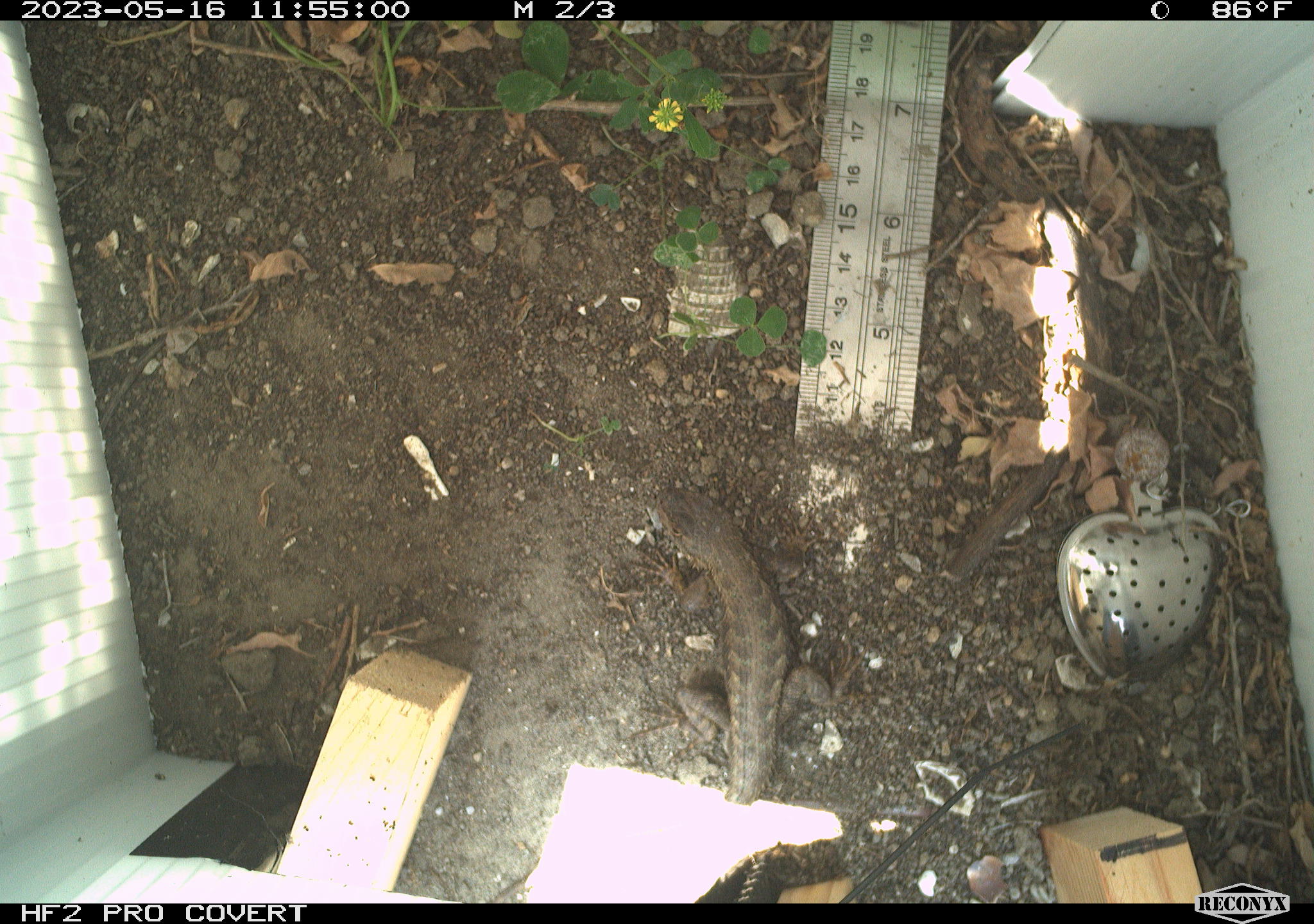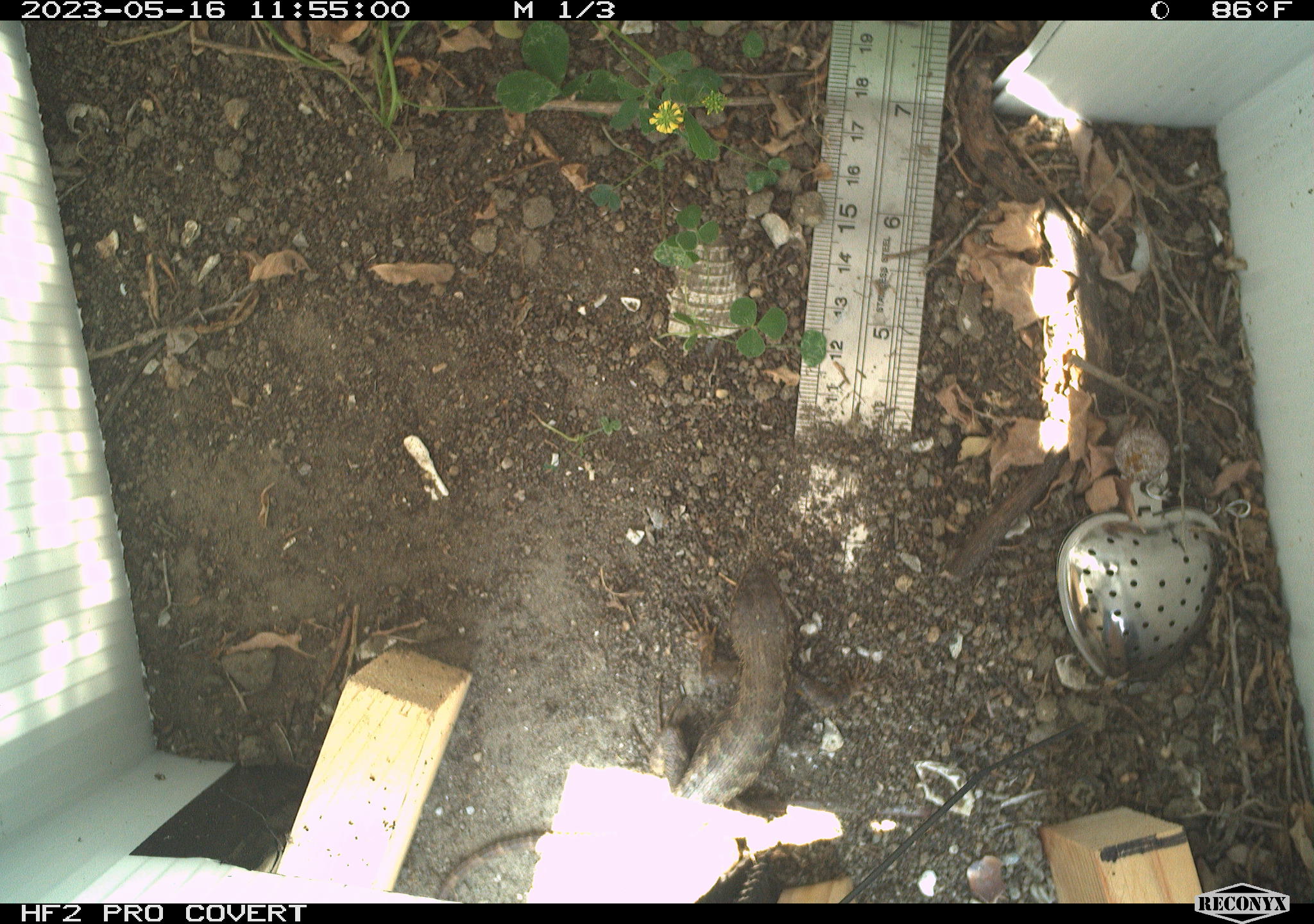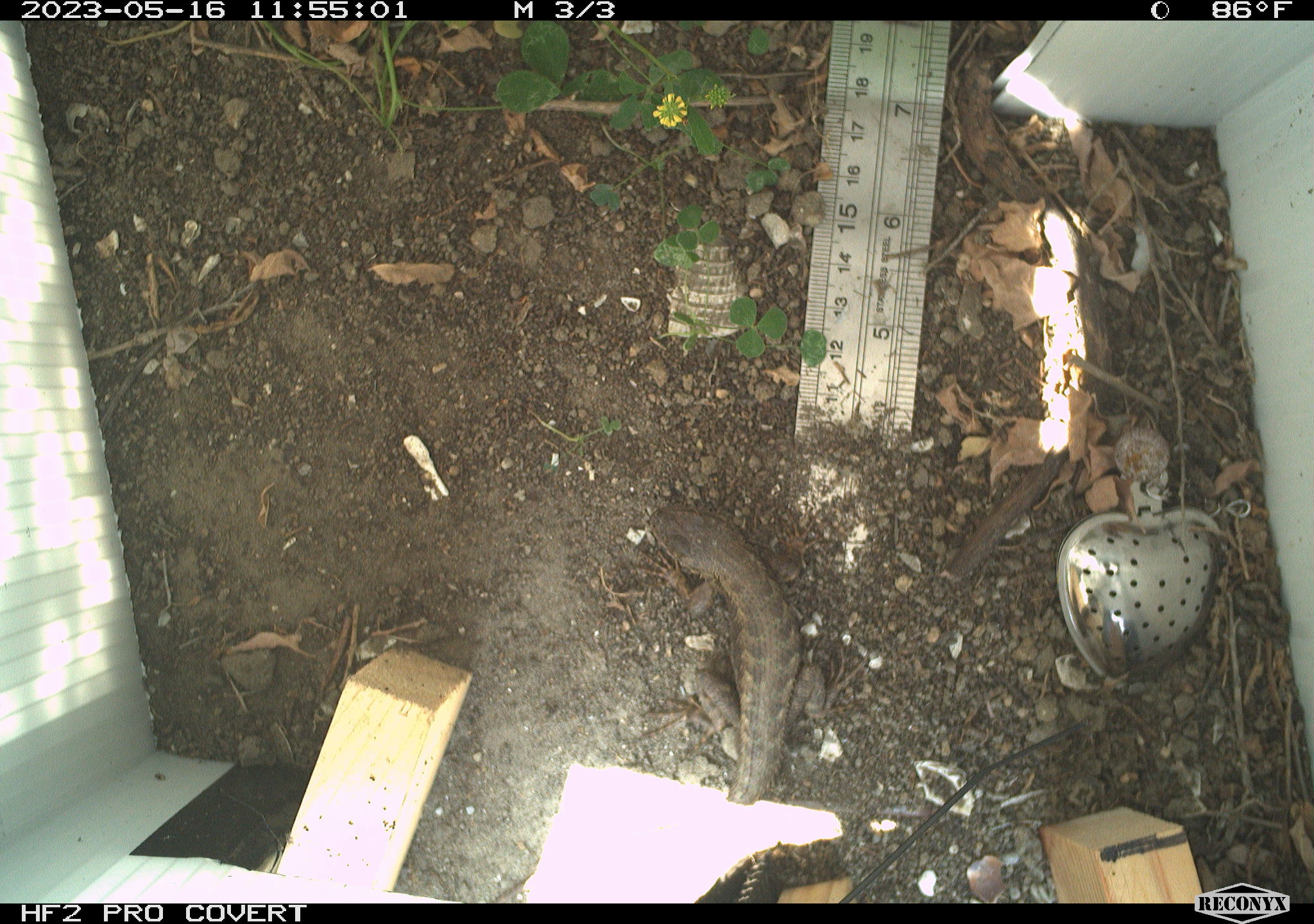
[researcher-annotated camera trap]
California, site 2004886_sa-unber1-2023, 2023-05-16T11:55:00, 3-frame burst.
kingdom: Animalia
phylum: Chordata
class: Reptilia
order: Squamata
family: Phrynosomatidae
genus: Sceloporus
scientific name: Sceloporus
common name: spiny lizards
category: sceloporus species